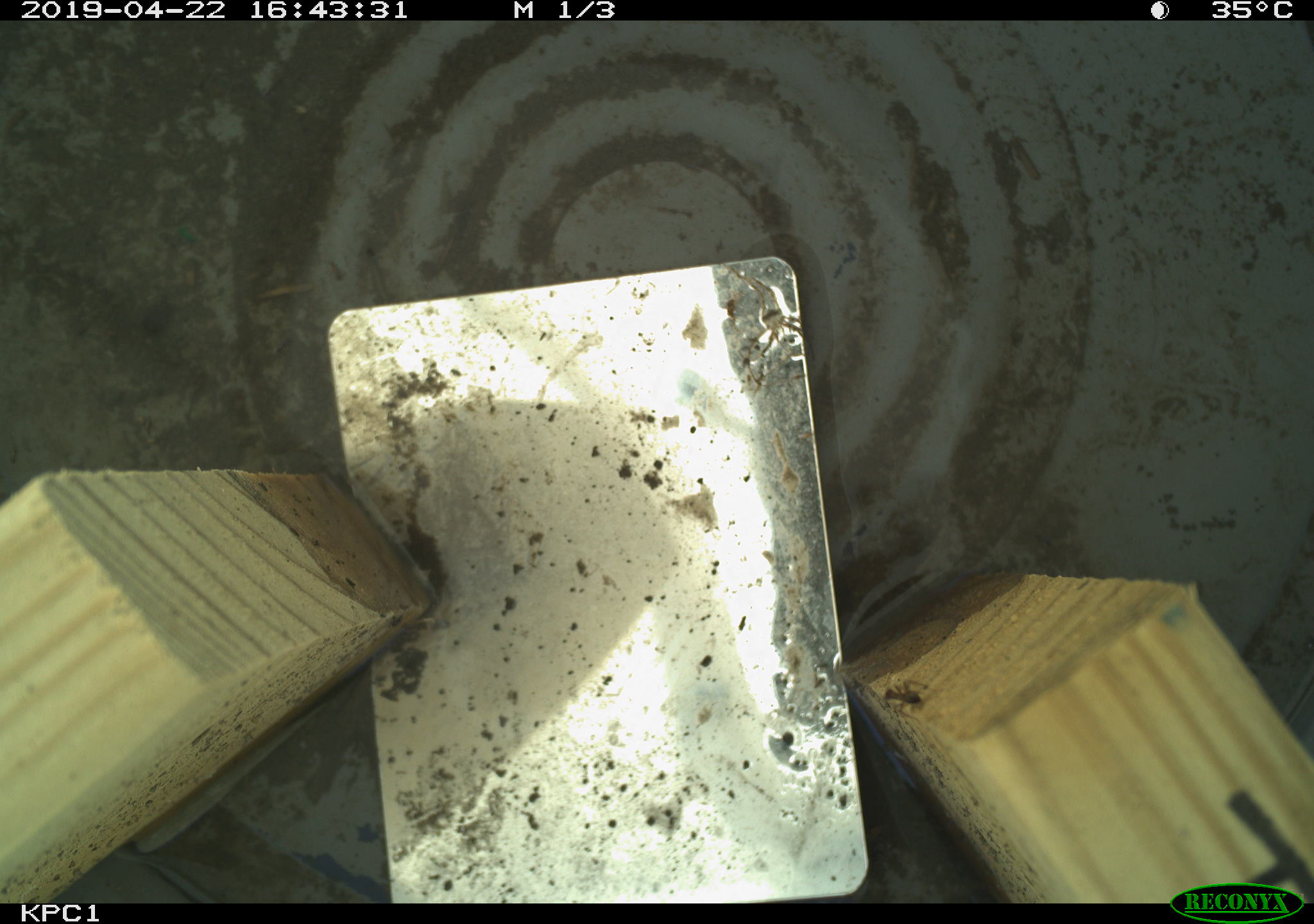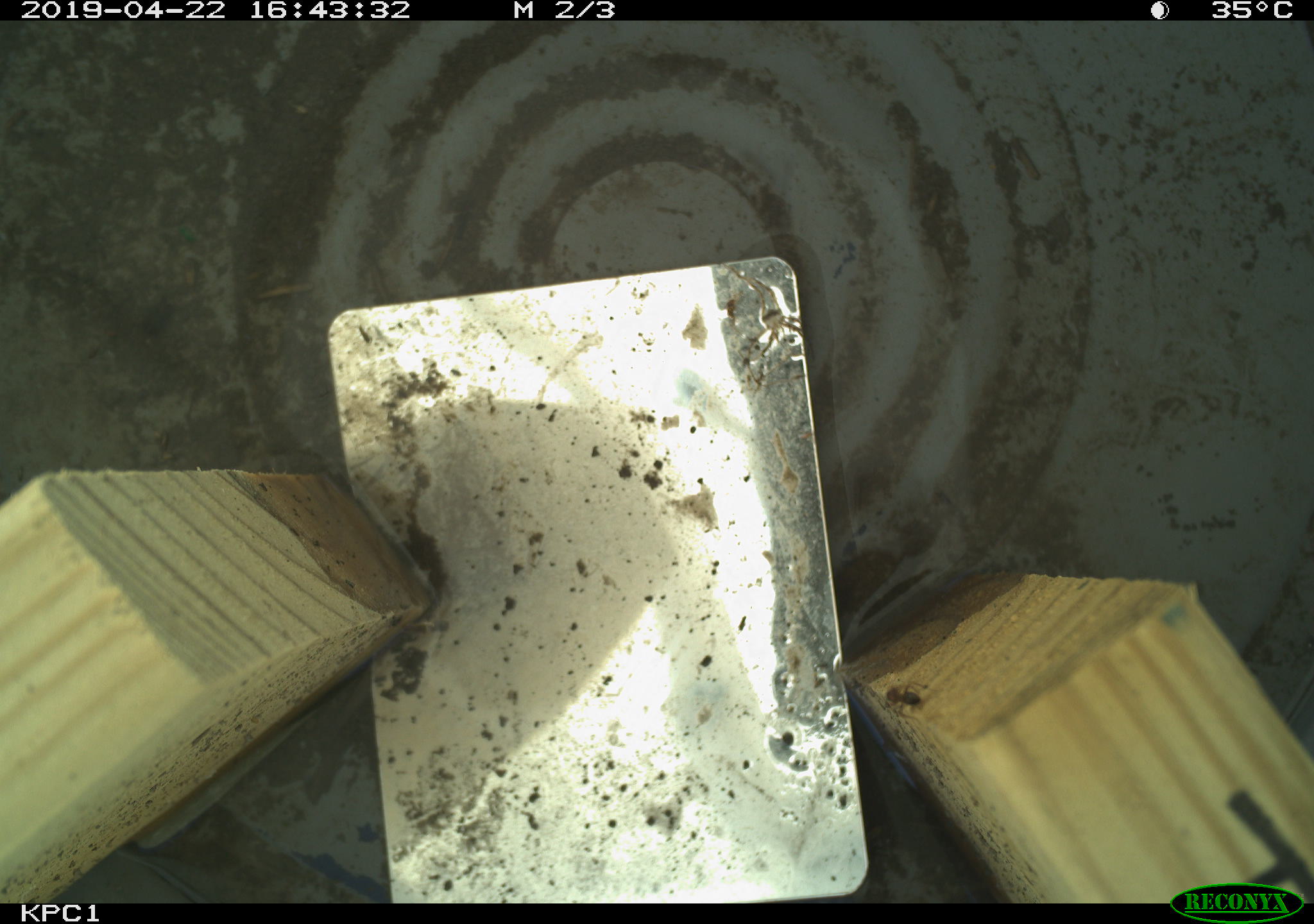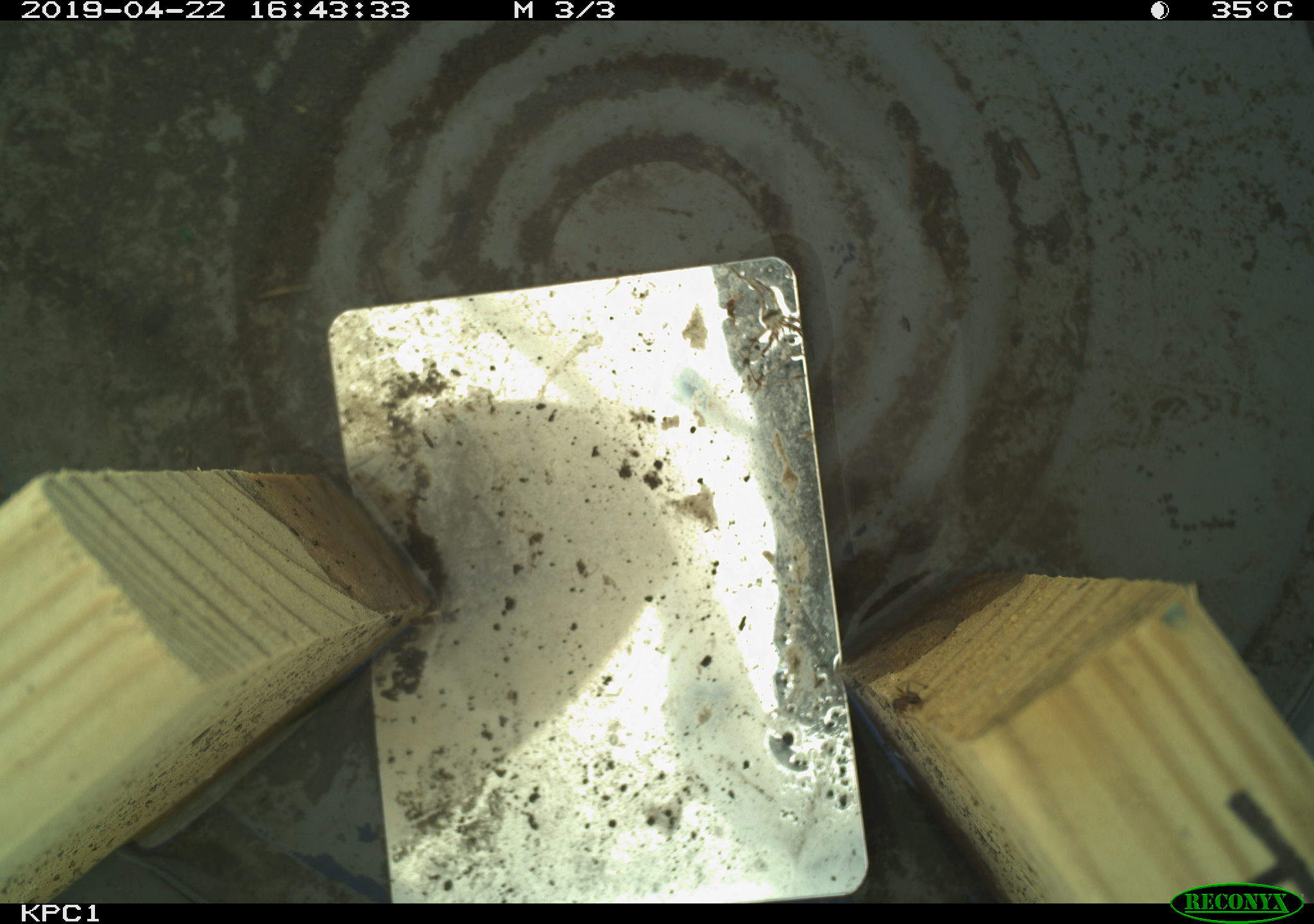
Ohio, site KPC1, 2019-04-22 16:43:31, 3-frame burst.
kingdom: Animalia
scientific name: Animalia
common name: animal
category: invertebrate